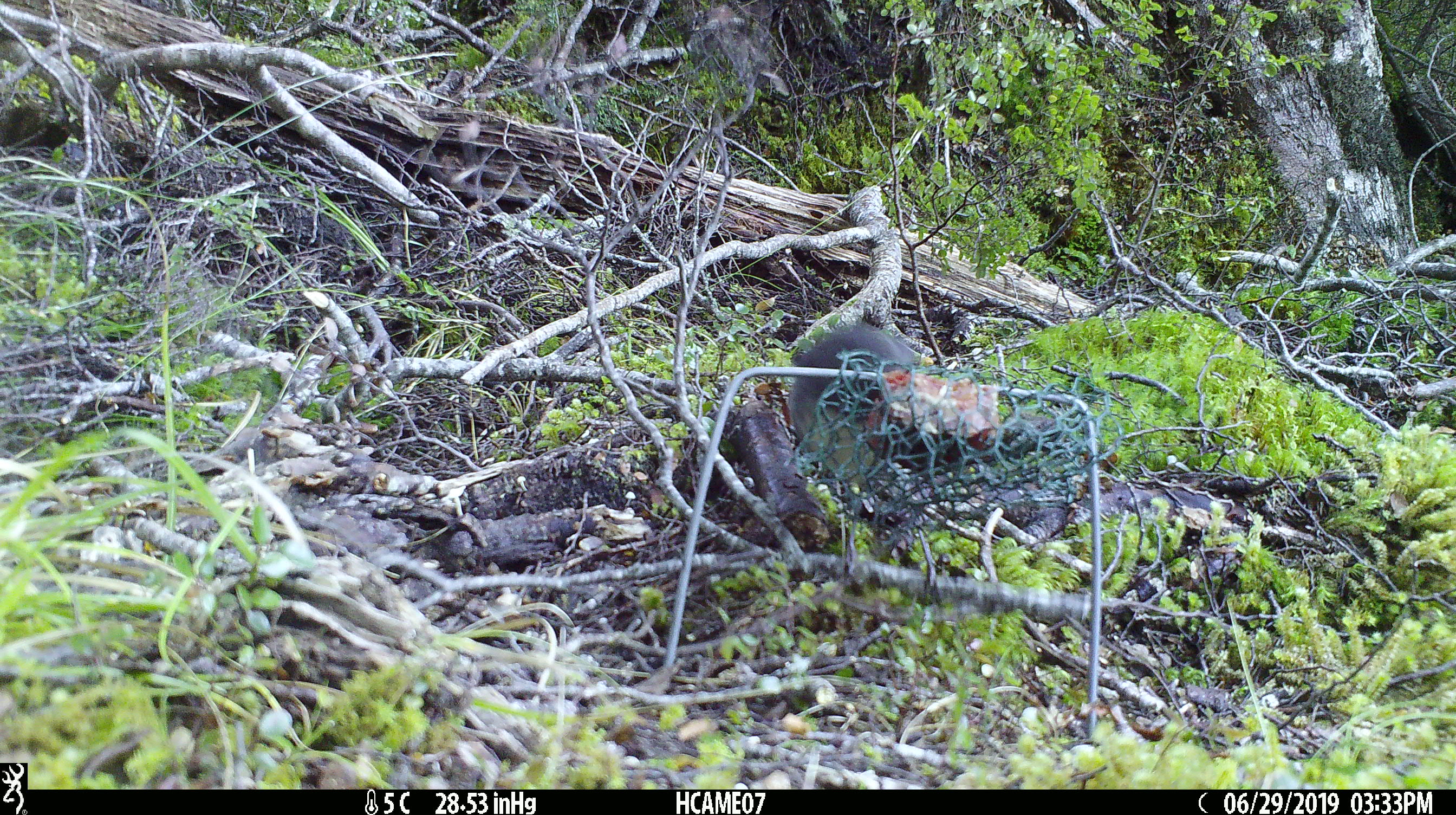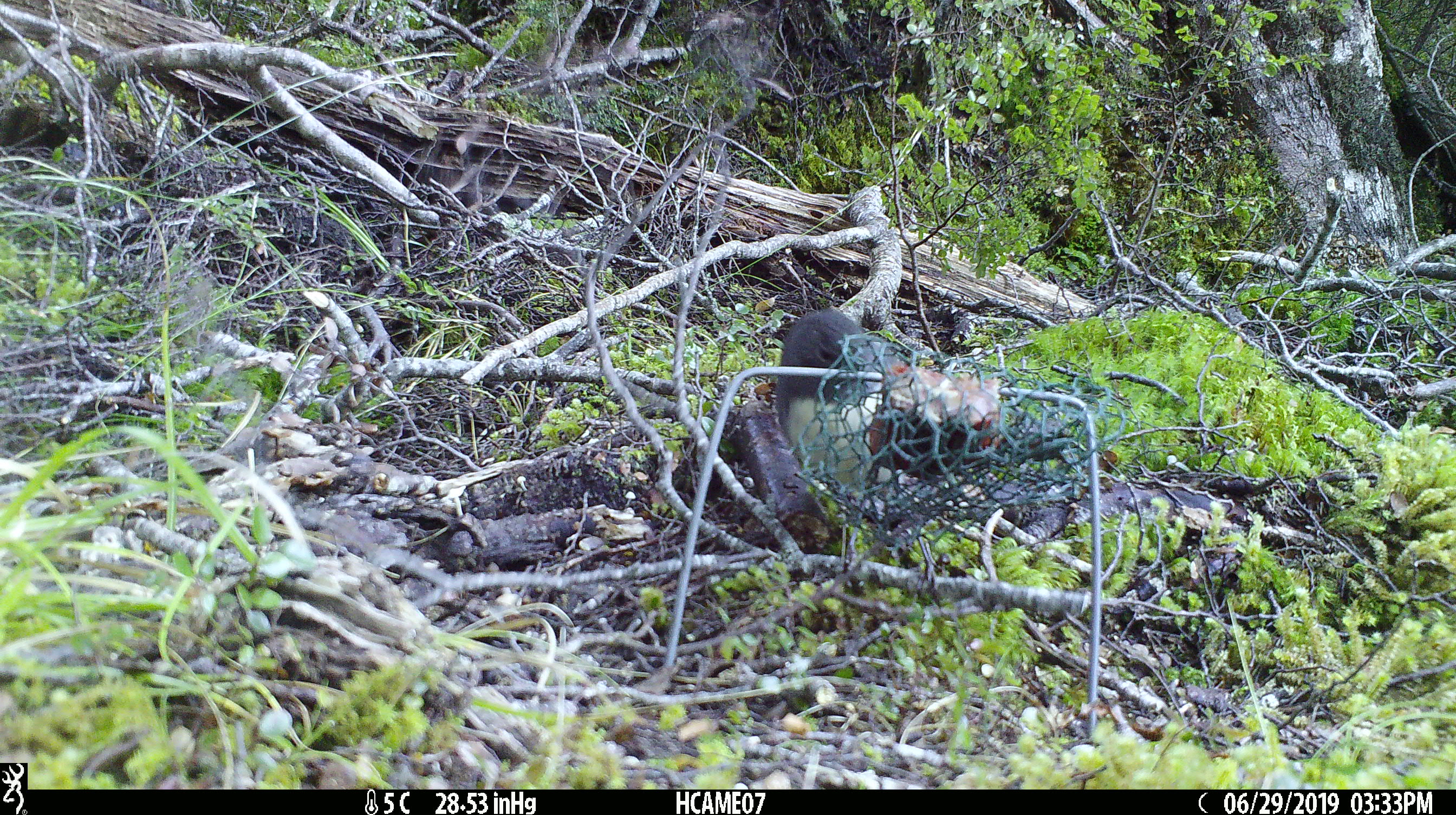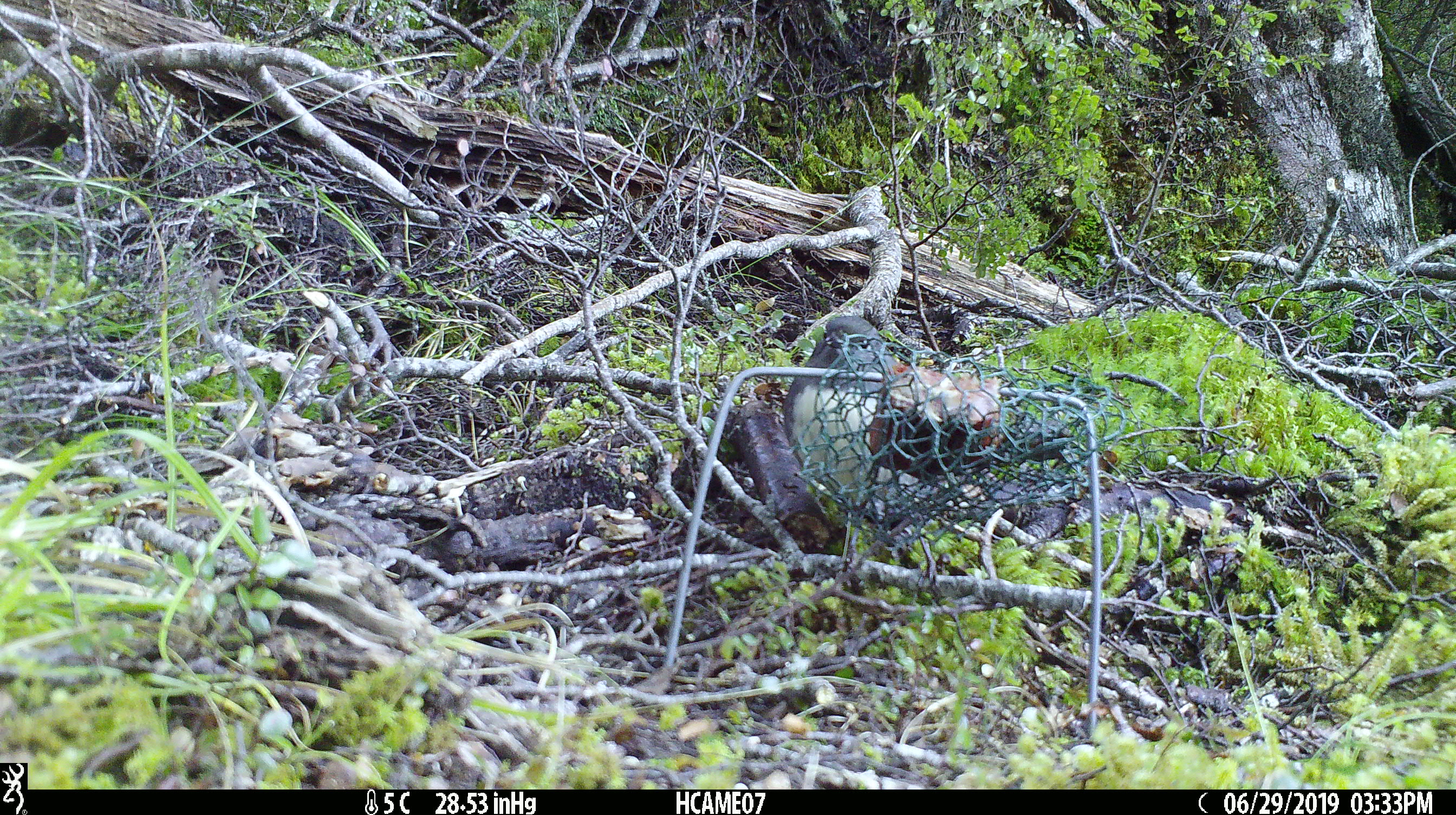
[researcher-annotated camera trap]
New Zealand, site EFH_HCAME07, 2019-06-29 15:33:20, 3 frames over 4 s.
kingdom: Animalia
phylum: Chordata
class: Aves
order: Passeriformes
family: Petroicidae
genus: Petroica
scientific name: Petroica australis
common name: new zealand robin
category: robin